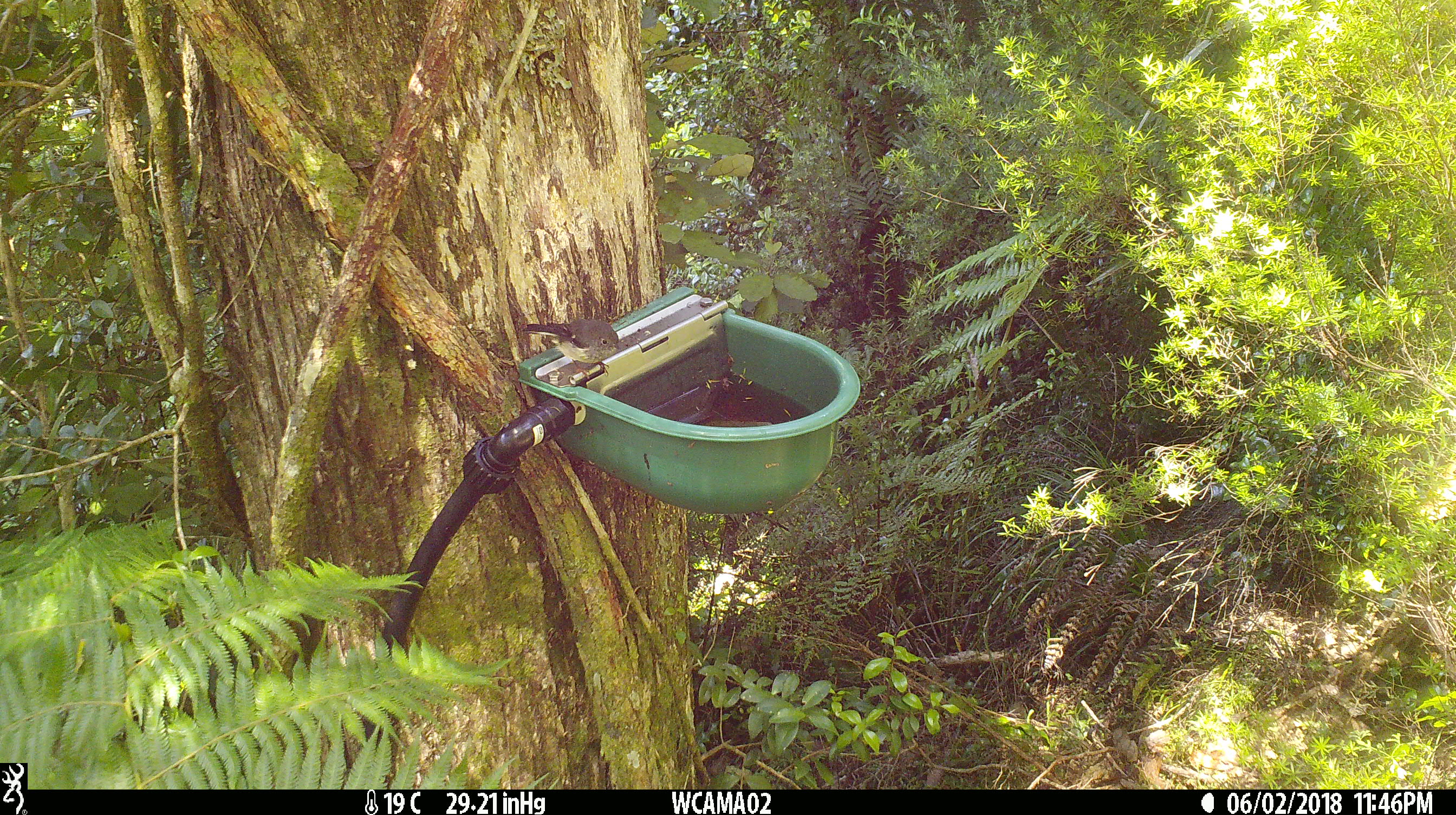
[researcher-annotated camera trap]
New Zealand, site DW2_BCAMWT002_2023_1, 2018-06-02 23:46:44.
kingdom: Animalia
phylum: Chordata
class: Aves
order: Passeriformes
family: Petroicidae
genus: Petroica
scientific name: Petroica macrocephala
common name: tomtit